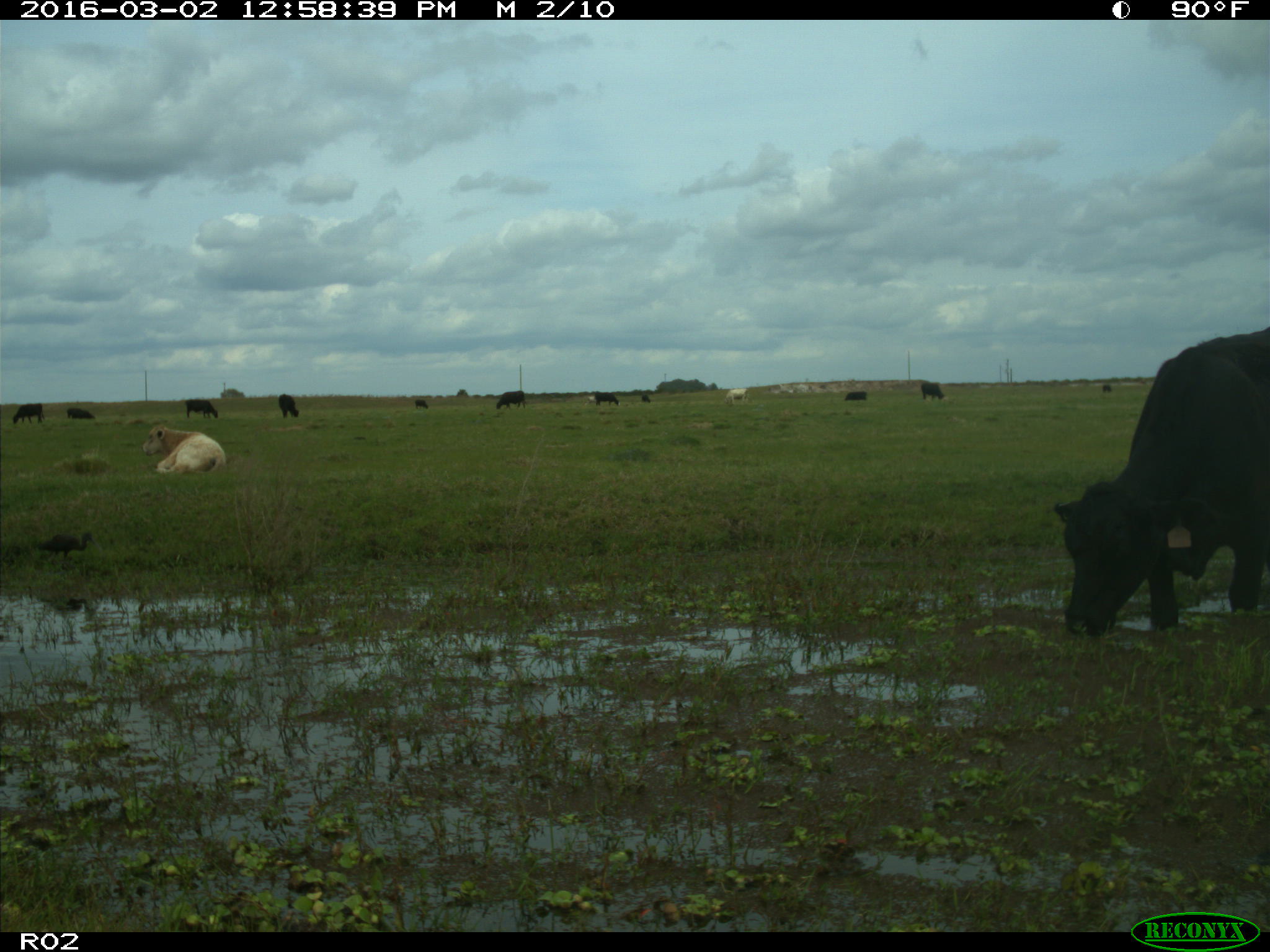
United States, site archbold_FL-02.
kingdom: Animalia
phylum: Chordata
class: Mammalia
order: Artiodactyla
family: Bovidae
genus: Bos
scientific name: Bos taurus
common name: domestic cow